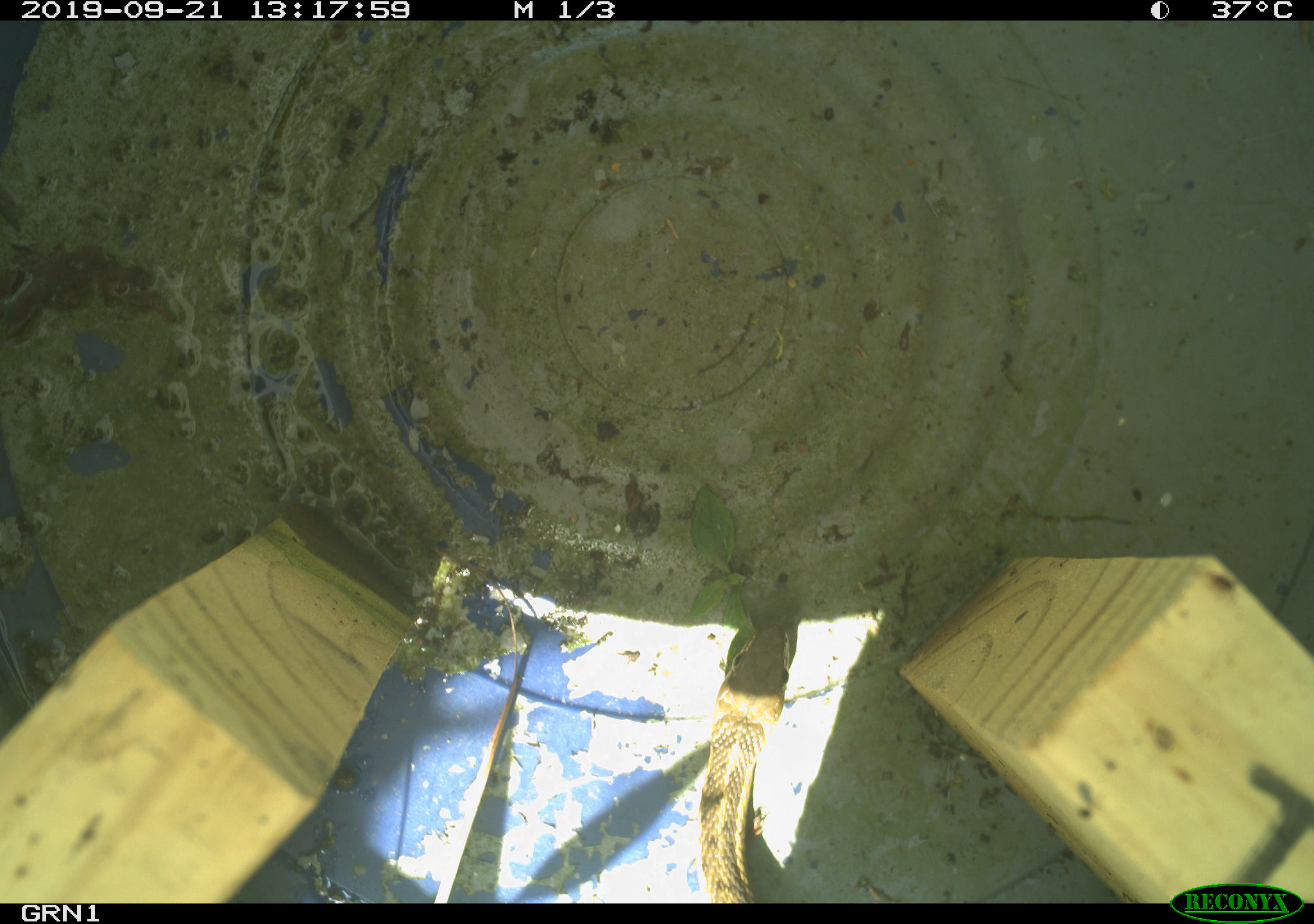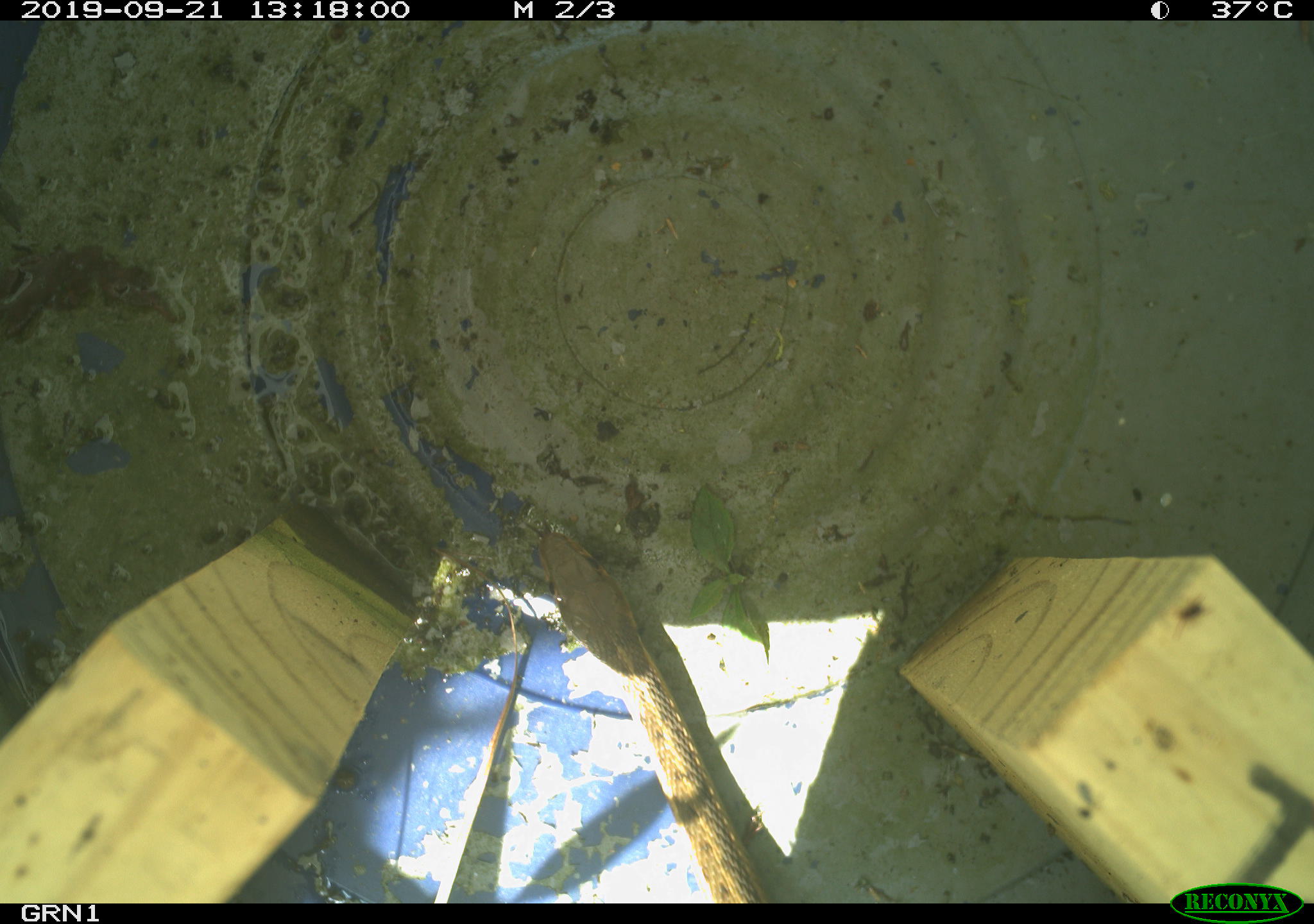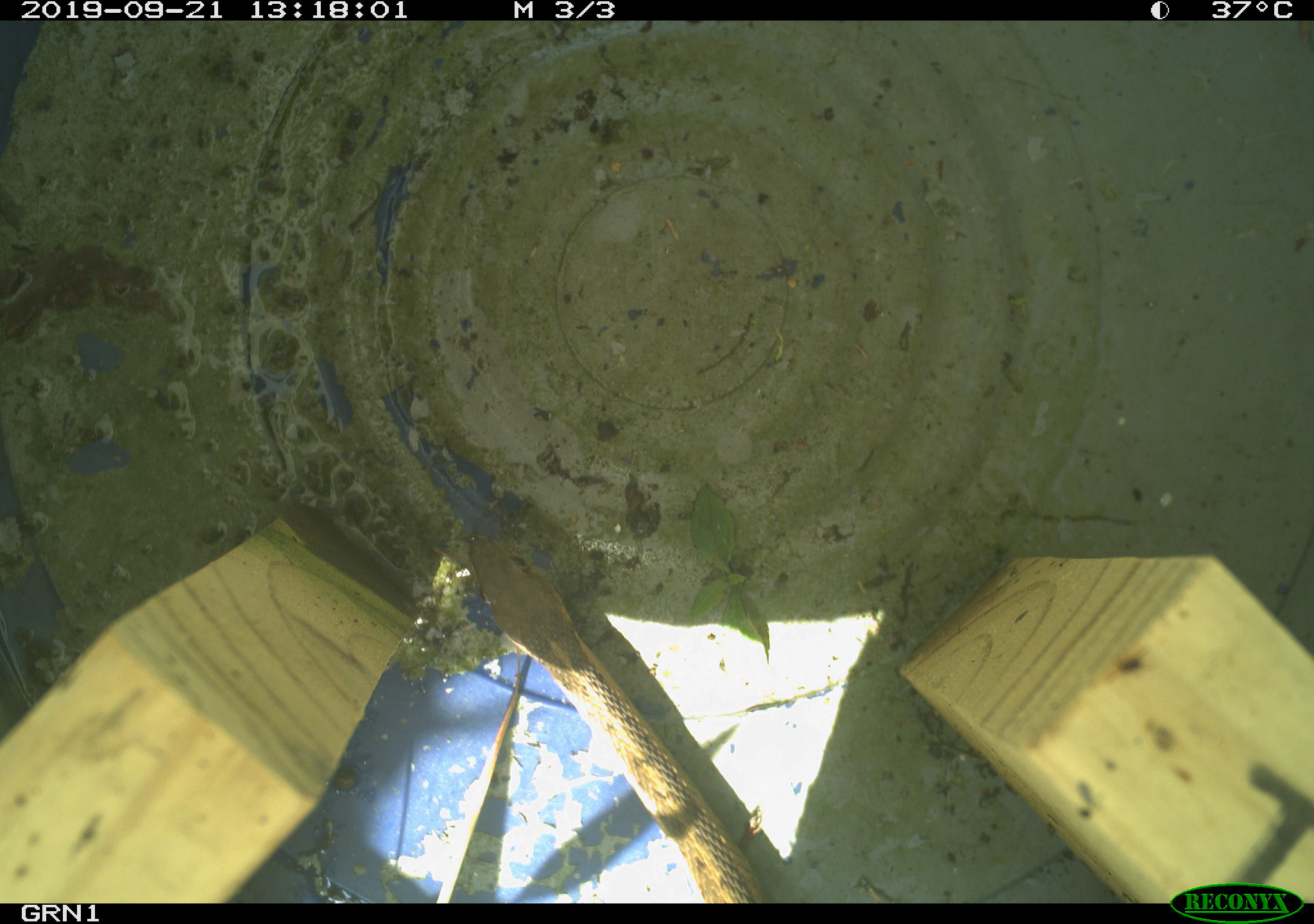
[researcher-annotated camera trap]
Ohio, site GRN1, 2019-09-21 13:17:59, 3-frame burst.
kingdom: Animalia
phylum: Chordata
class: Reptilia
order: Squamata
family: Colubridae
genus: Thamnophis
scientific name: Thamnophis sirtalis sirtalis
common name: eastern gartersnake